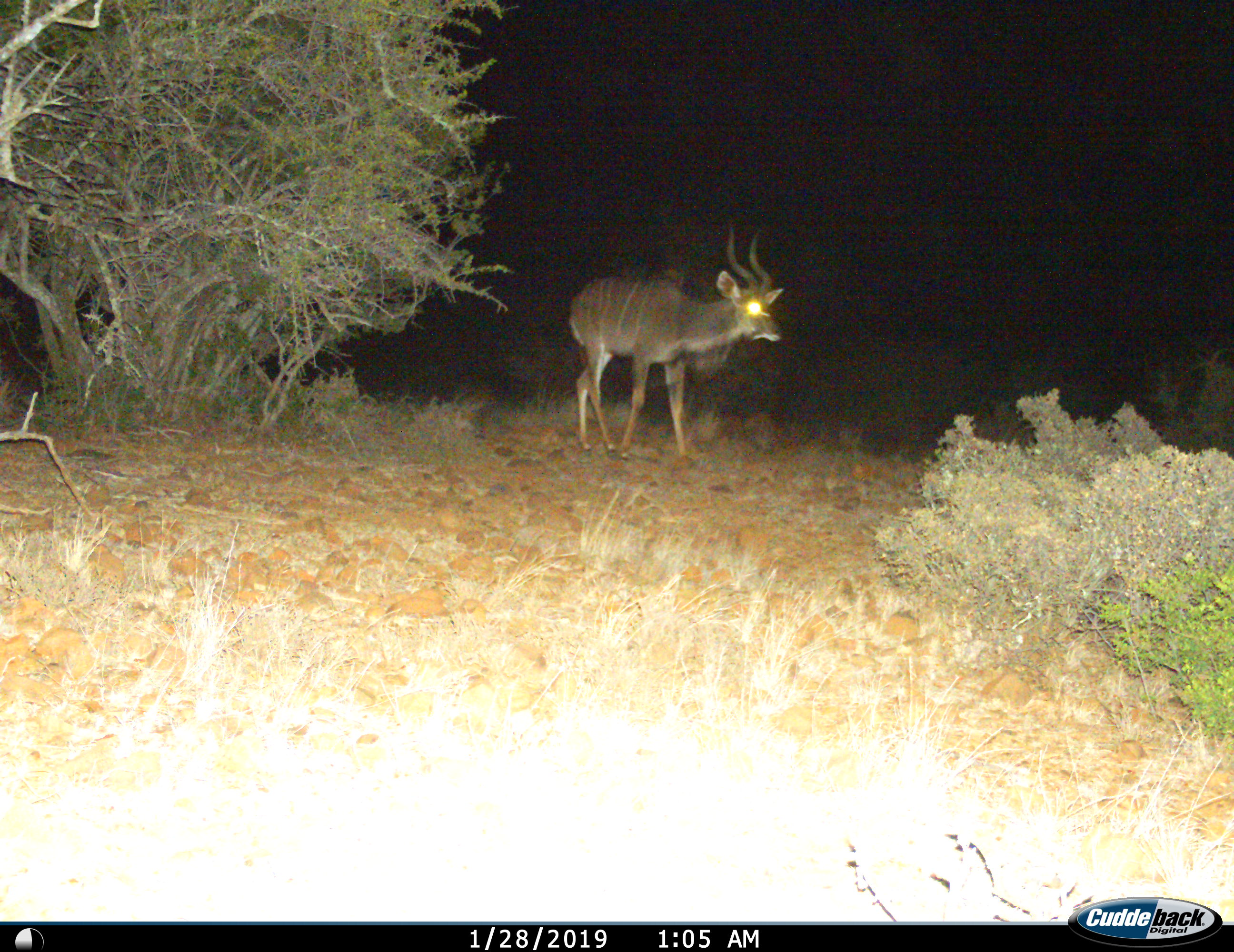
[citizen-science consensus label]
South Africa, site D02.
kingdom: Animalia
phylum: Chordata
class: Mammalia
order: Artiodactyla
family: Bovidae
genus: Tragelaphus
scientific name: Tragelaphus strepsiceros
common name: greater kudu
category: kudu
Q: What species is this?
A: Kudu (greater kudu) (Tragelaphus strepsiceros).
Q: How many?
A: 1.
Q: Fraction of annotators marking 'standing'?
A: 25%.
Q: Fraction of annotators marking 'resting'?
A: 0%.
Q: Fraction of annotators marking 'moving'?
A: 88%.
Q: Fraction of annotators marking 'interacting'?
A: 0%.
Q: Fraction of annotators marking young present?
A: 0%.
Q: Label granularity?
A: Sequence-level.